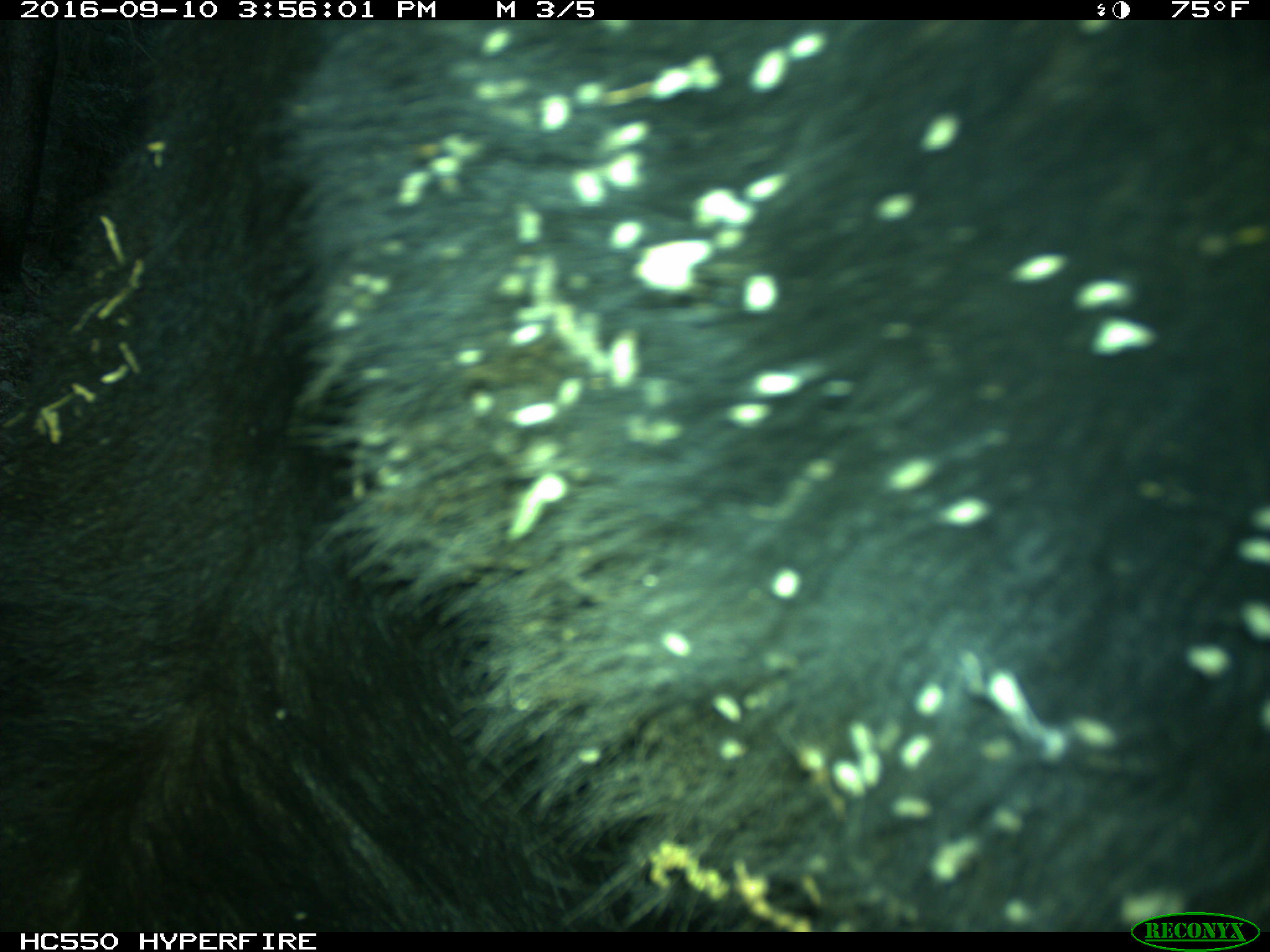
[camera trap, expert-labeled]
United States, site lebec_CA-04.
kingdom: Animalia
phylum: Chordata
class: Mammalia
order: Carnivora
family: Ursidae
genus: Ursus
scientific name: Ursus americanus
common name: american black bear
Ursus americanus (american black bear).